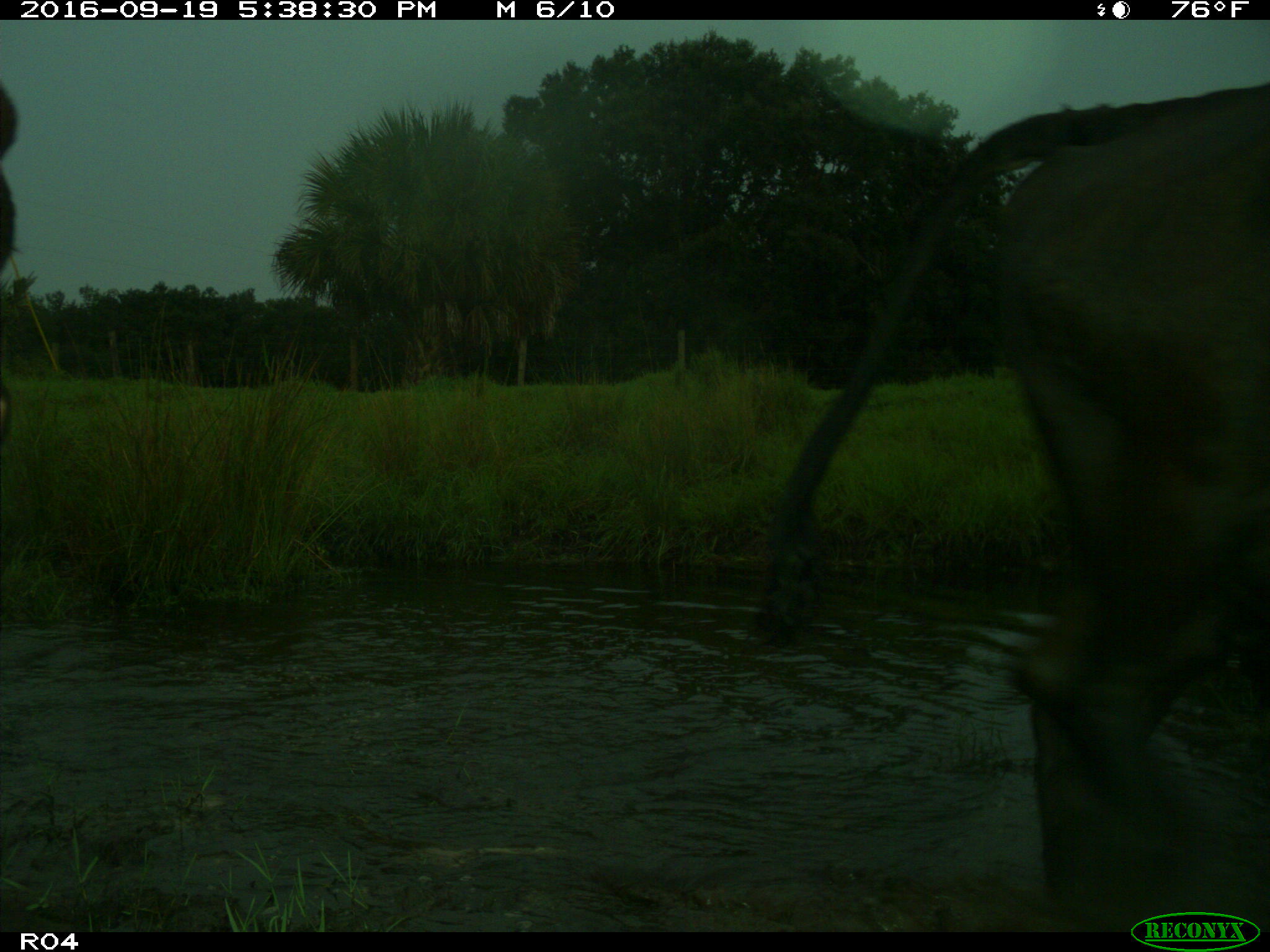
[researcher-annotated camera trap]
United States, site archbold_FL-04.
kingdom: Animalia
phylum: Chordata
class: Mammalia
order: Artiodactyla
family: Bovidae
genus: Bos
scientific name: Bos taurus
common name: domestic cow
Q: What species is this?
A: Bos taurus (domestic cow).